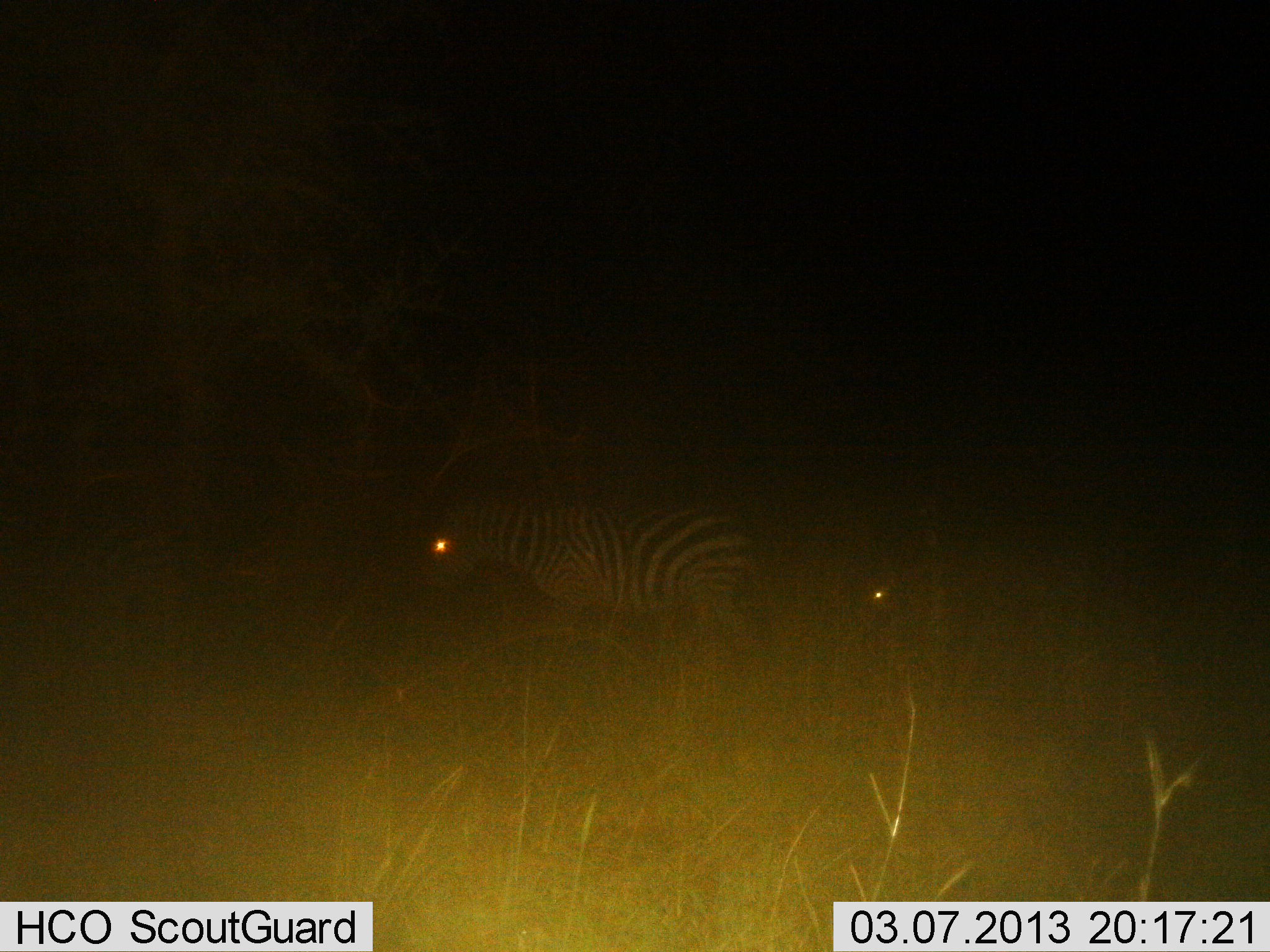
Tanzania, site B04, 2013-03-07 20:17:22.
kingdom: Animalia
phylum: Chordata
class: Mammalia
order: Perissodactyla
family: Equidae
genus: Equus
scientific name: Equus quagga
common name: plains zebra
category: zebra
Zebra (plains zebra) (Equus quagga), count 1. Behavior (volunteer vote fractions): standing 47%, resting 0%, moving 53%, interacting 0%. Young present (vote fraction): 0%. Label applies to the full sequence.